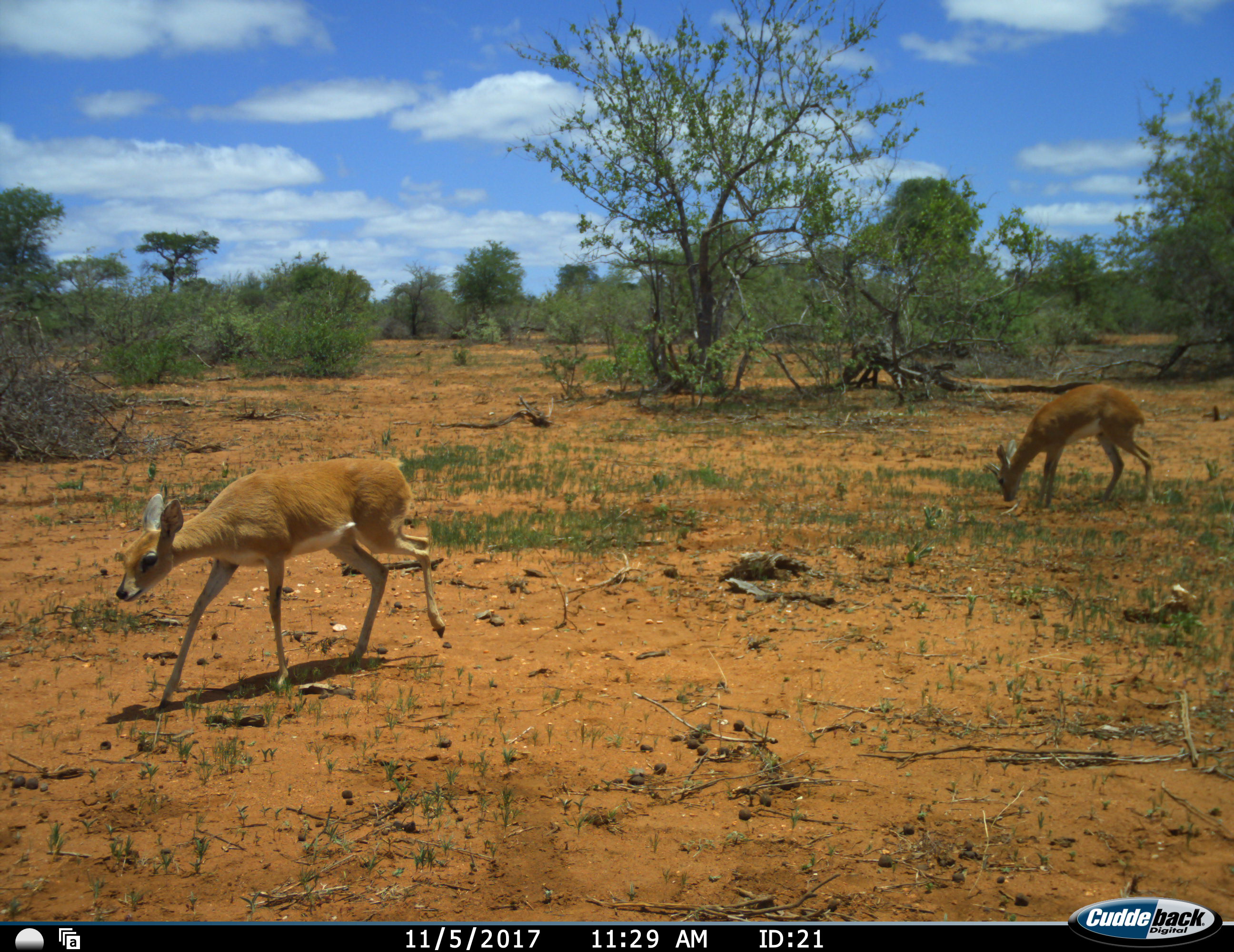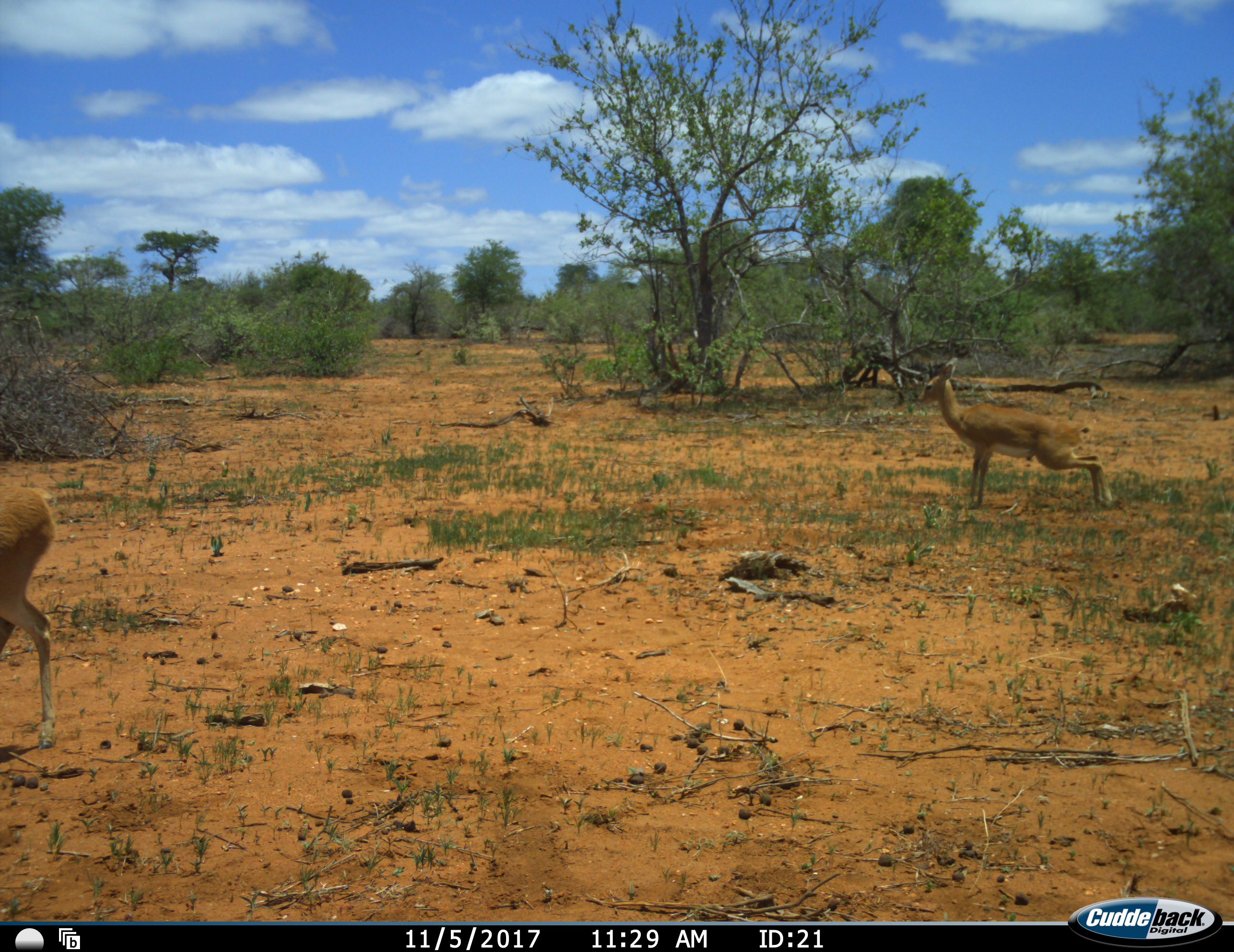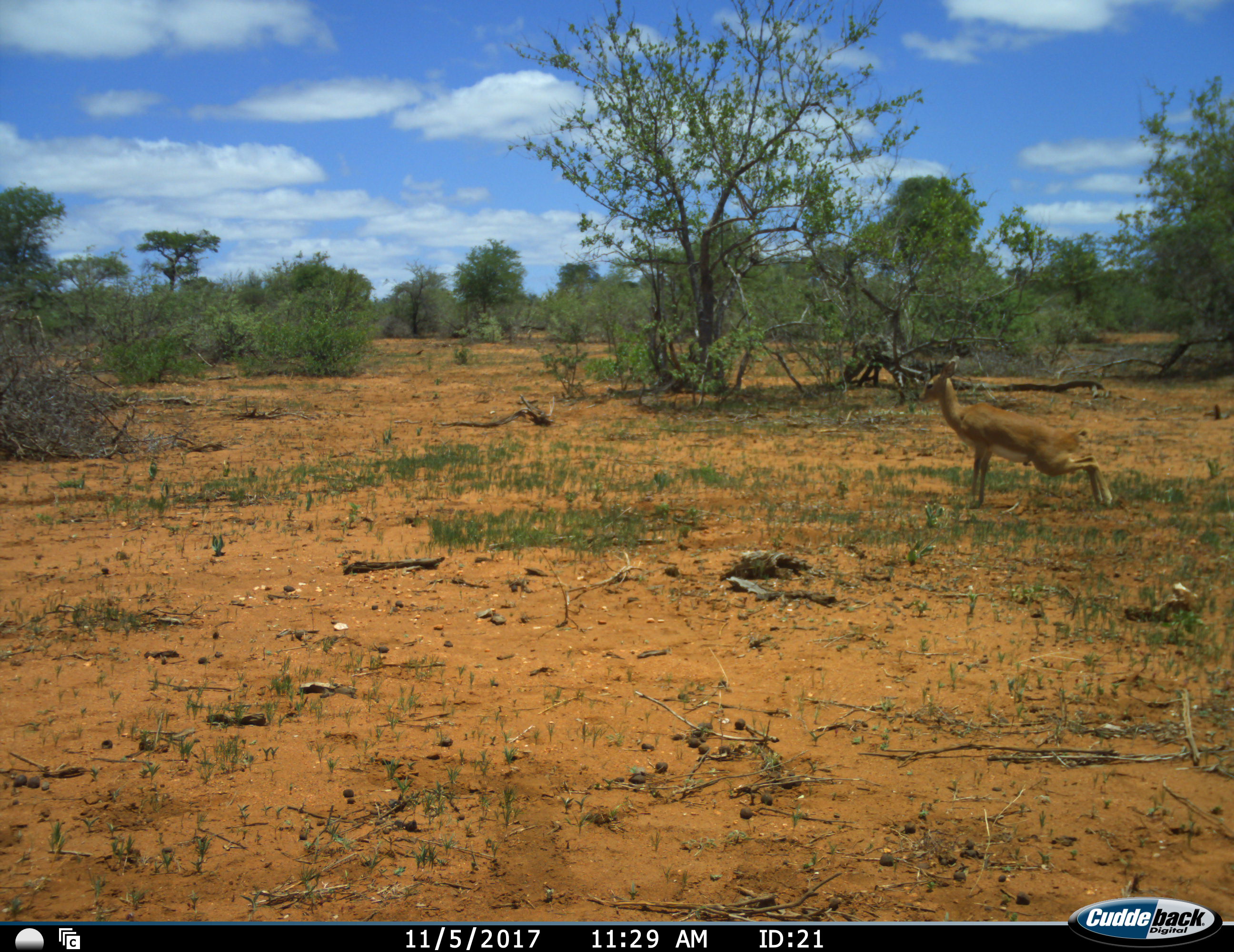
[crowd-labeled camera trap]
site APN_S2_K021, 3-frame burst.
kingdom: Animalia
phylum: Chordata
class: Mammalia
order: Artiodactyla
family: Bovidae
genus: Aepyceros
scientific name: Aepyceros melampus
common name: impala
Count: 2.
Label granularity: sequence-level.